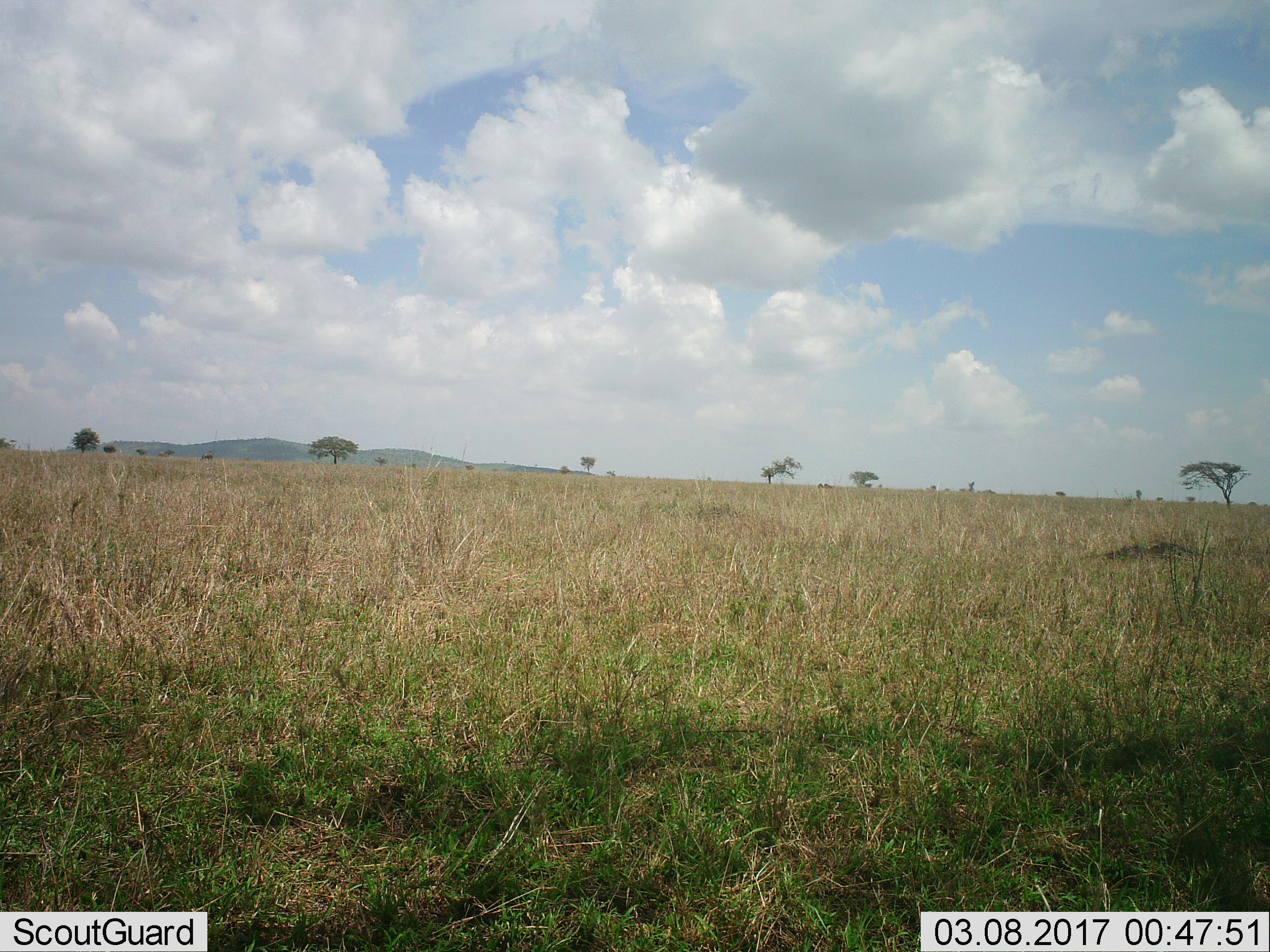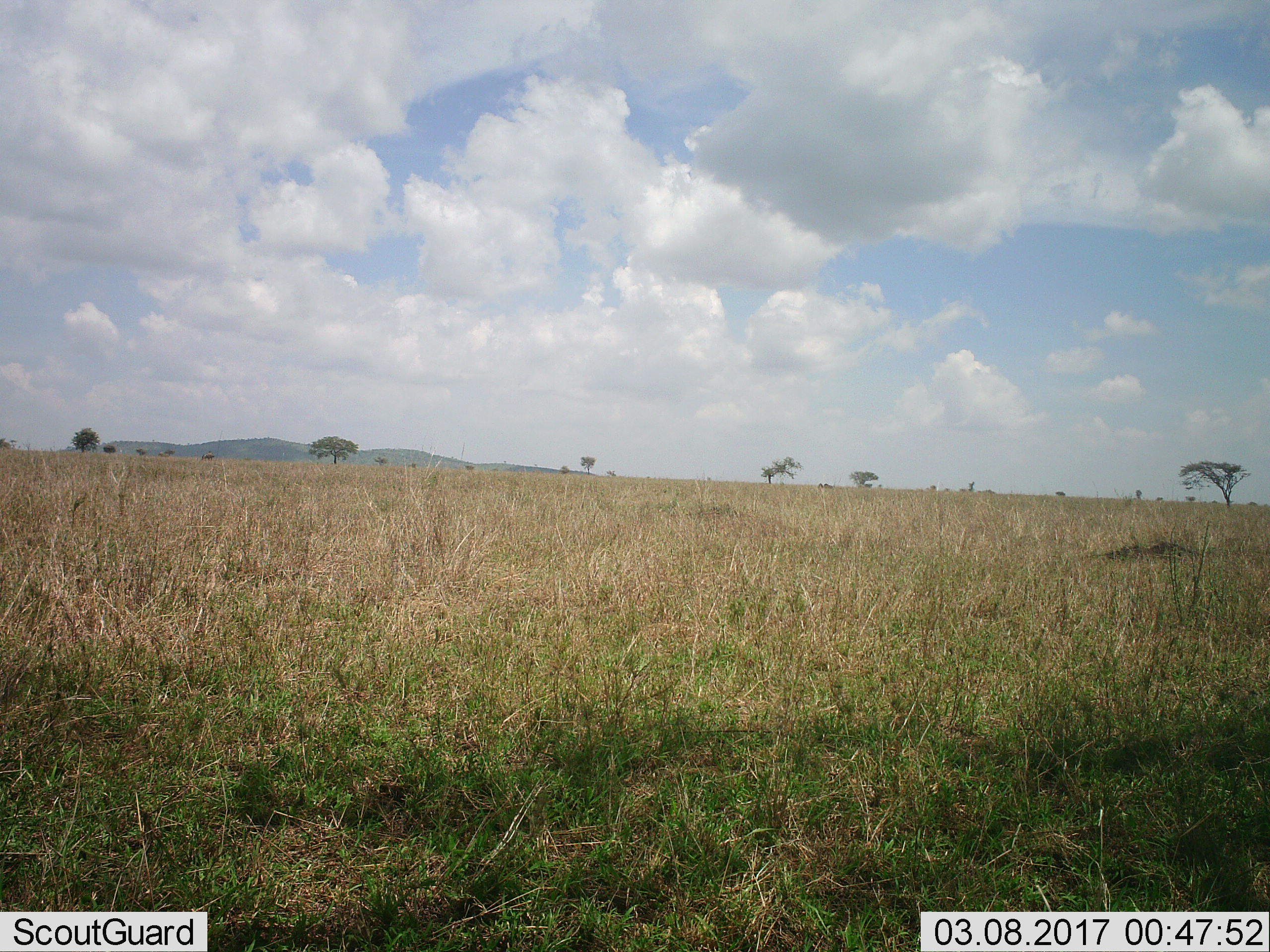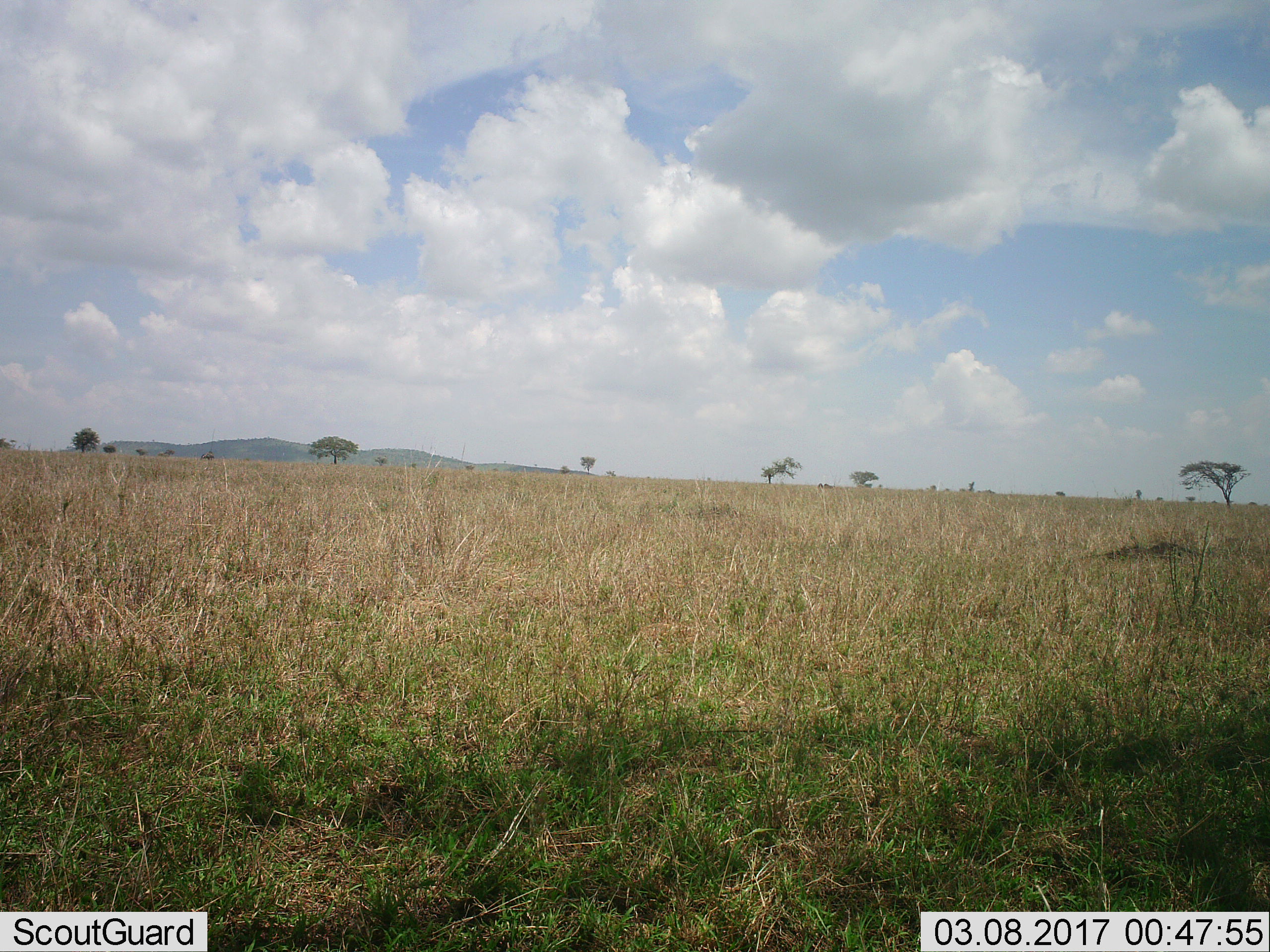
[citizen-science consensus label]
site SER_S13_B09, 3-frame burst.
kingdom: Animalia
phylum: Chordata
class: Mammalia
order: Artiodactyla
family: Bovidae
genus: Connochaetes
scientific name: Connochaetes taurinus taurinus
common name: blue wildebeest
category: wildebeestblue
Wildebeestblue (blue wildebeest) (Connochaetes taurinus taurinus), count 1. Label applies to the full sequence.